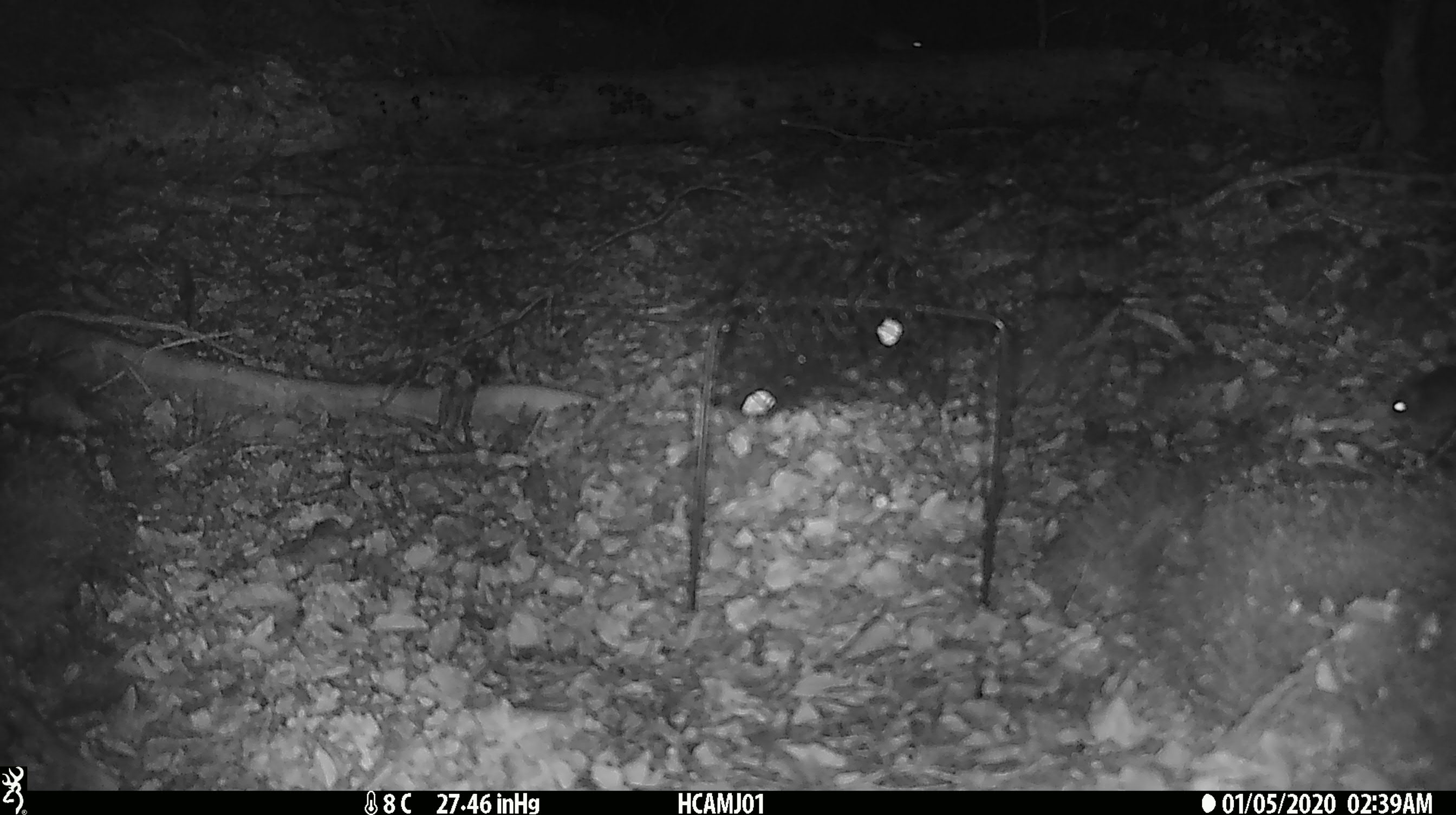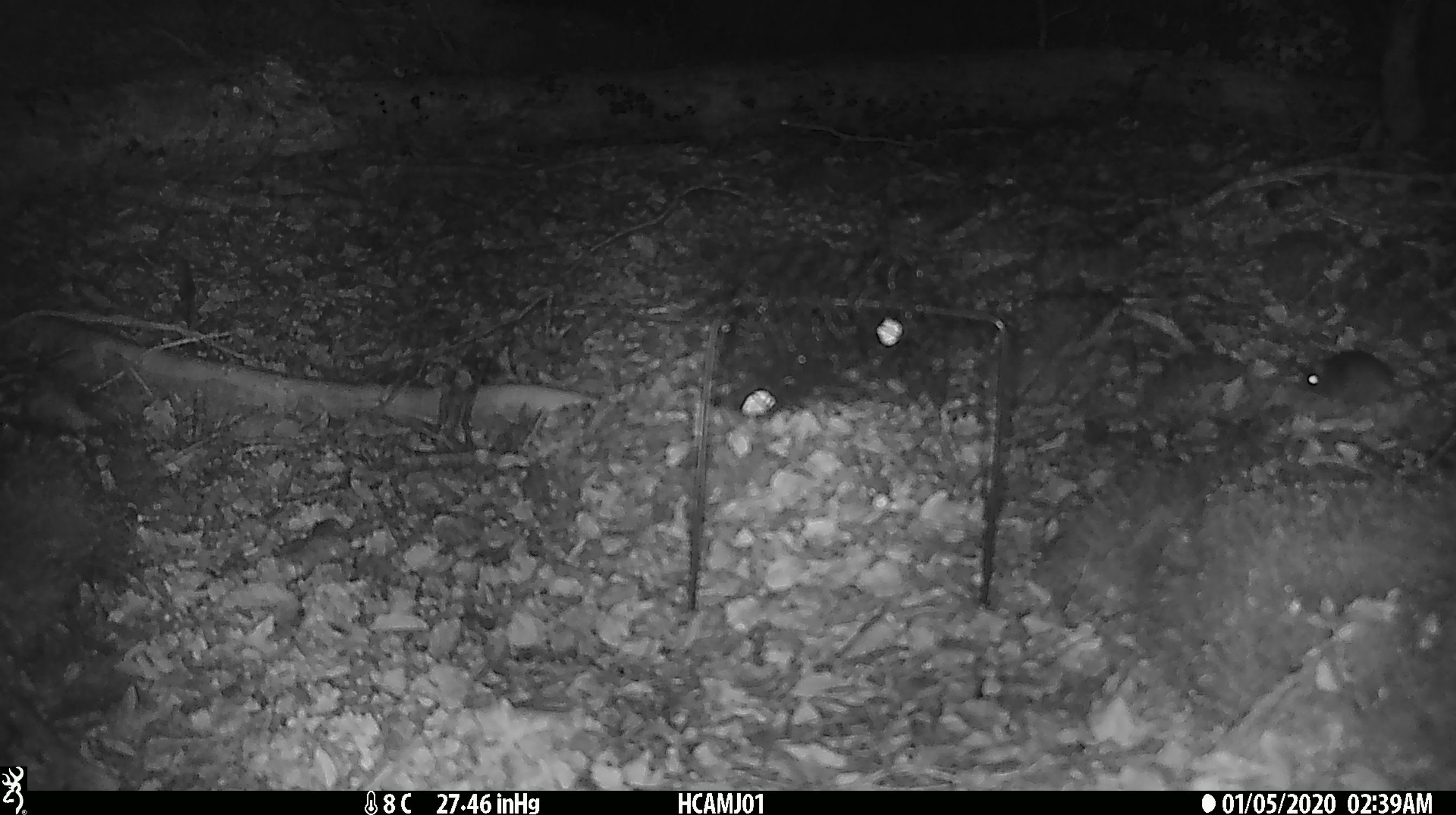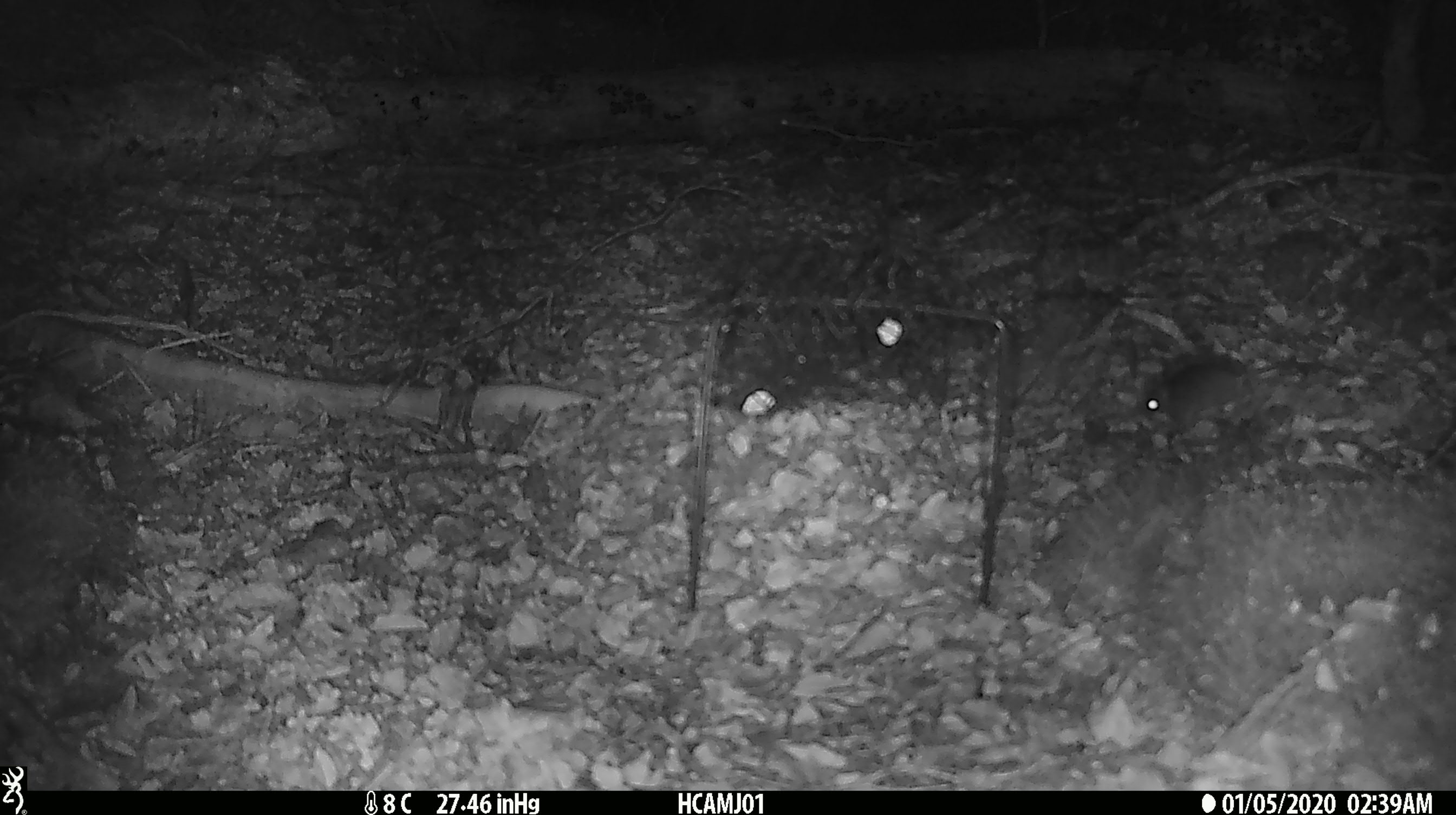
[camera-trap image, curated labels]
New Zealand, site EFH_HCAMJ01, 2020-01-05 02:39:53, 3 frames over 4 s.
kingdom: Animalia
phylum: Chordata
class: Mammalia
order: Rodentia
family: Muridae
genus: Mus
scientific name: Mus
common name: mouse